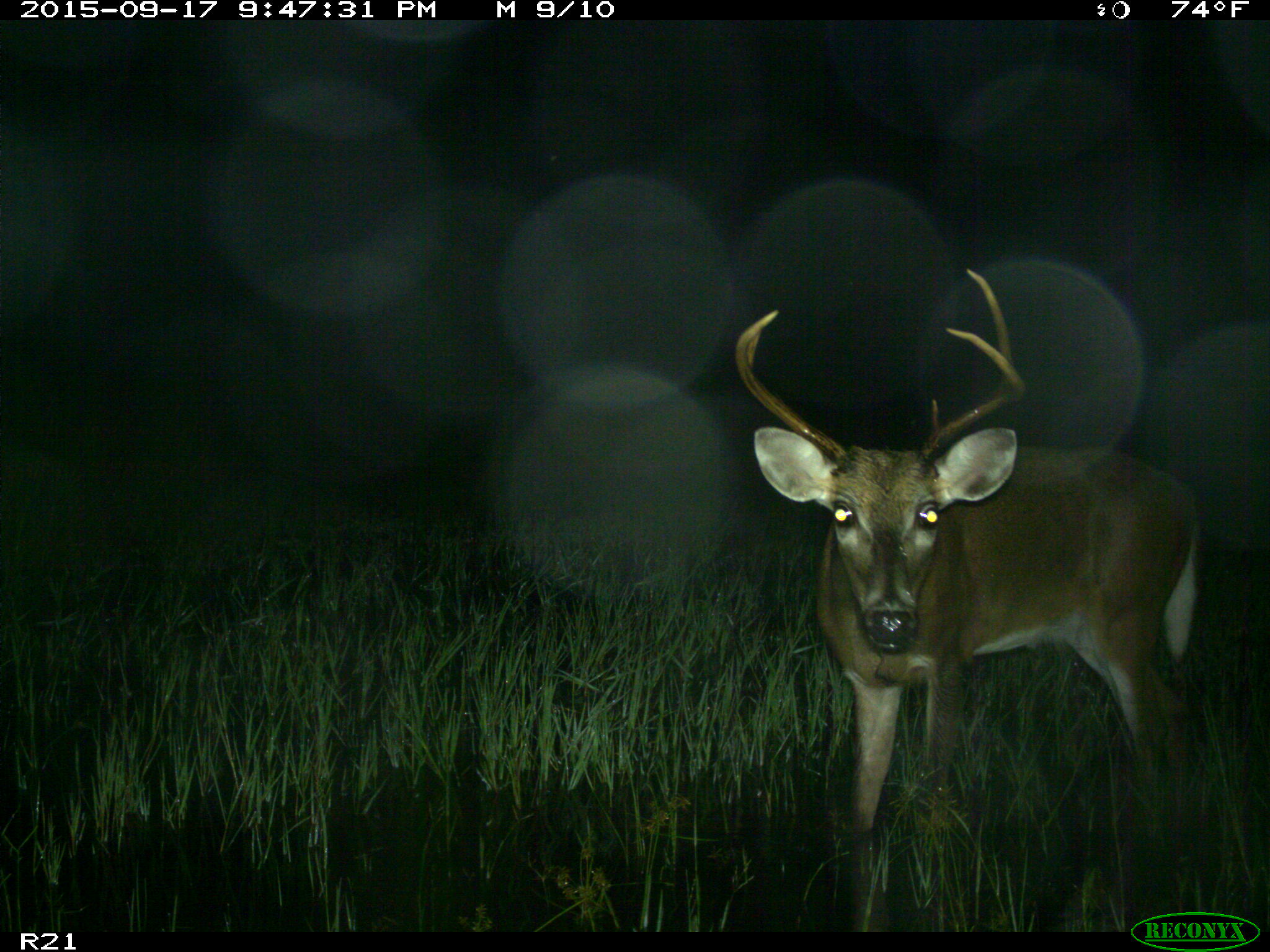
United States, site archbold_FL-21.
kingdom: Animalia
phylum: Chordata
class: Mammalia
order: Artiodactyla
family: Cervidae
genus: Odocoileus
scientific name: Odocoileus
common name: deer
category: unidentified deer